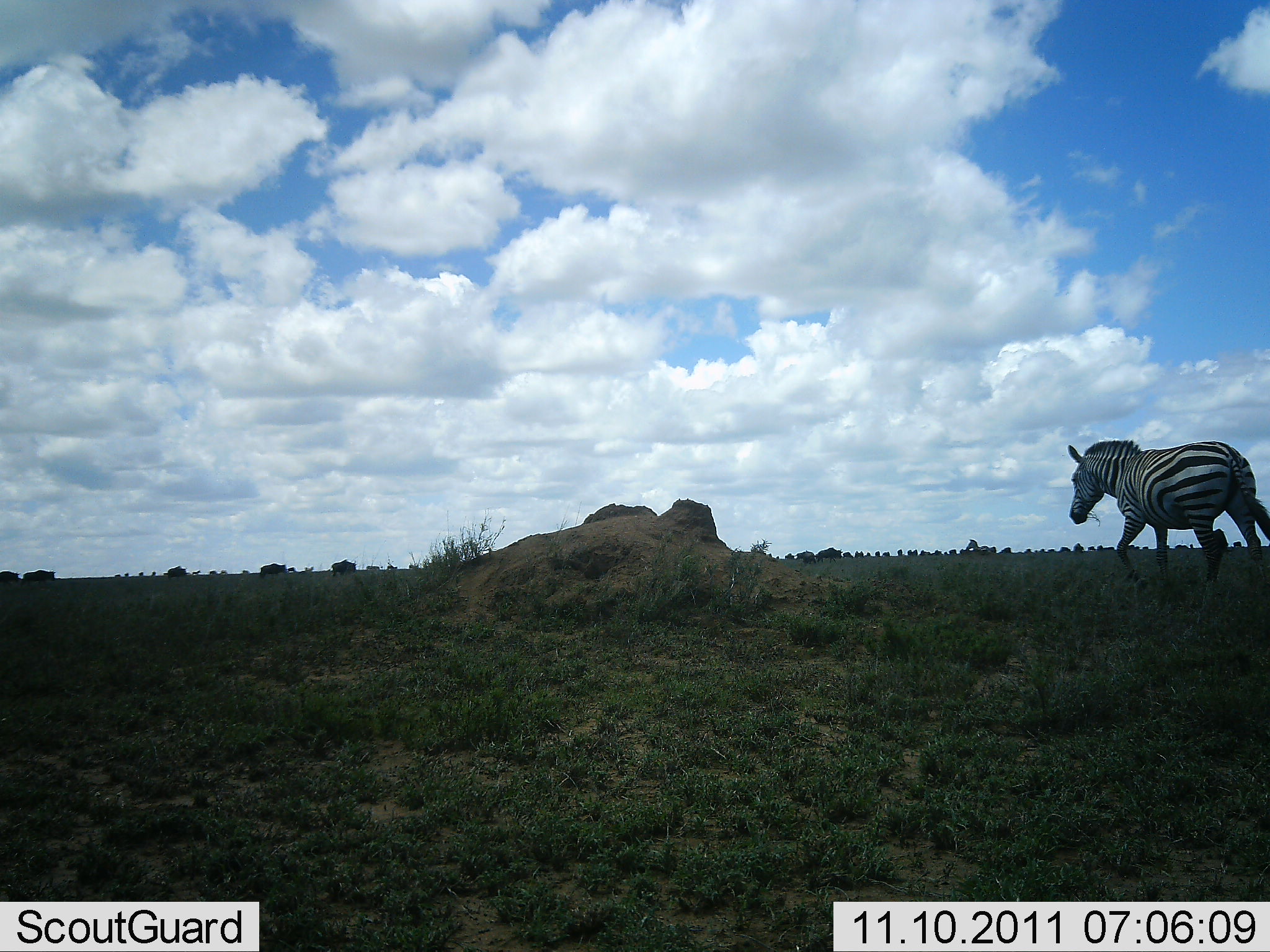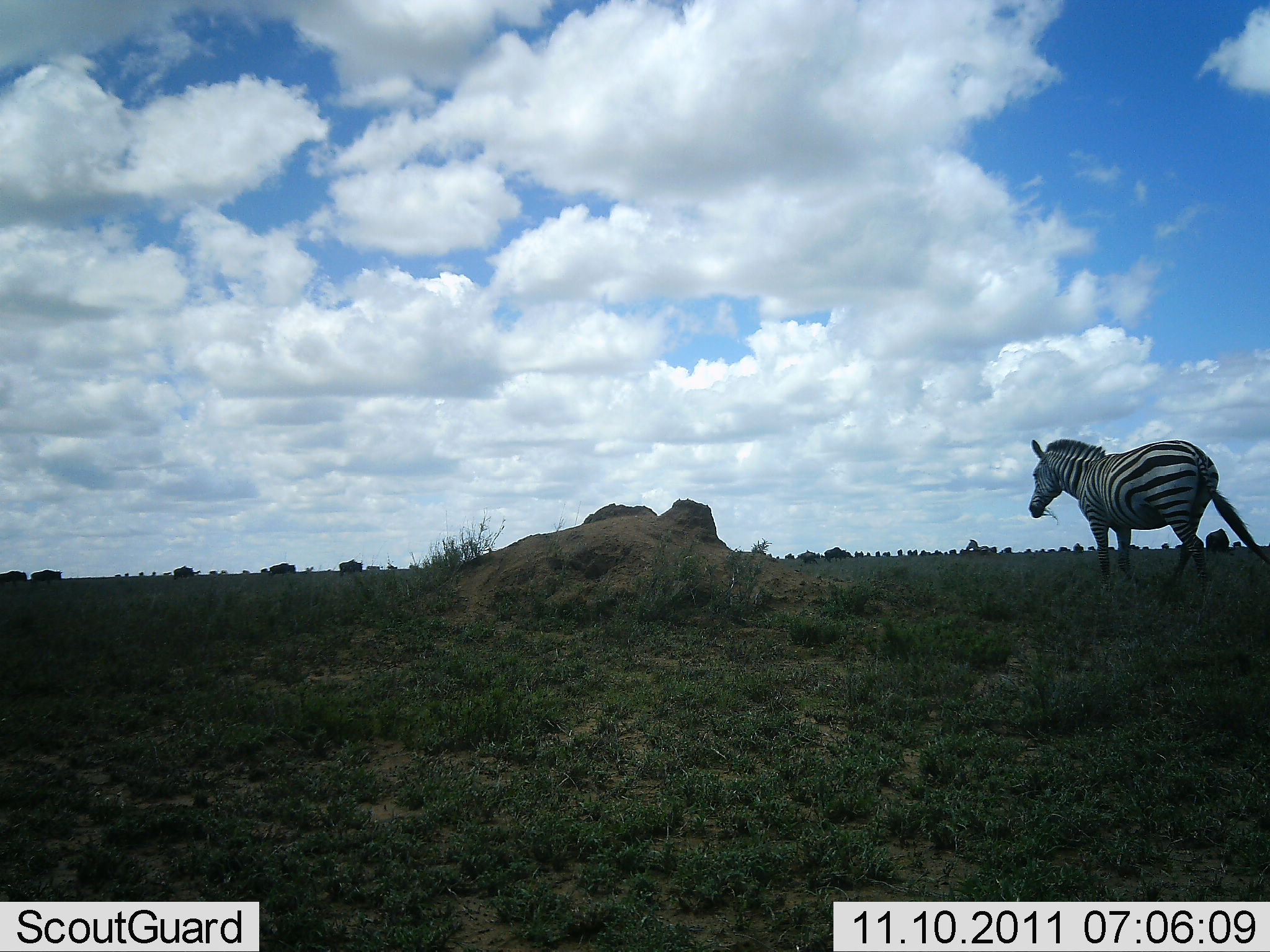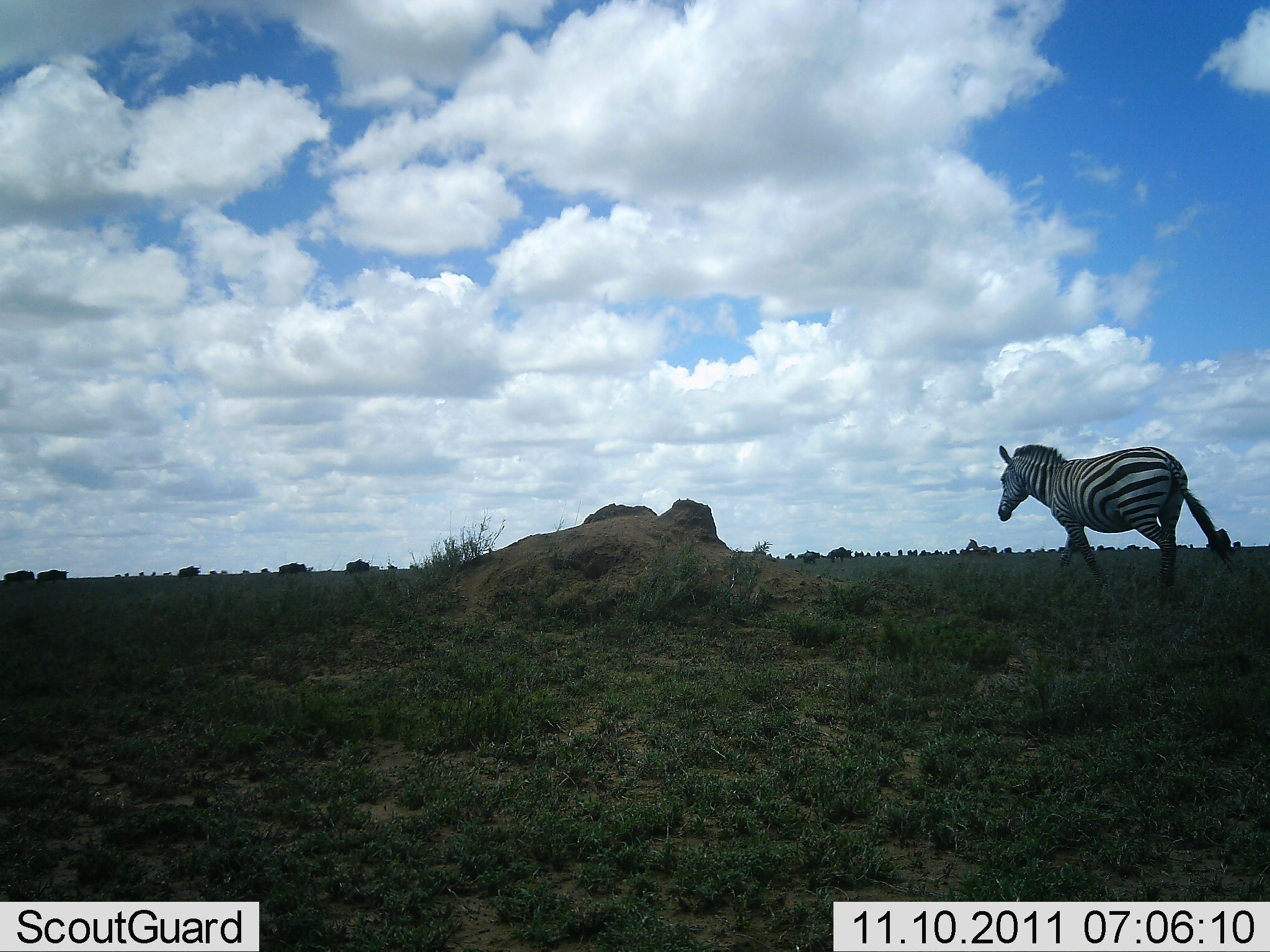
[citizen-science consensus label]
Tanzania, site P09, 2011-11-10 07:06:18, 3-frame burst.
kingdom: Animalia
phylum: Chordata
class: Mammalia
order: Perissodactyla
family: Equidae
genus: Equus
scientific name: Equus quagga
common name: plains zebra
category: zebra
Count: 1.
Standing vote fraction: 6%.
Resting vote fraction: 0%.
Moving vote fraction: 94%.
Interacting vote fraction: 0%.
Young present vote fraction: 0%.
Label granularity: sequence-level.